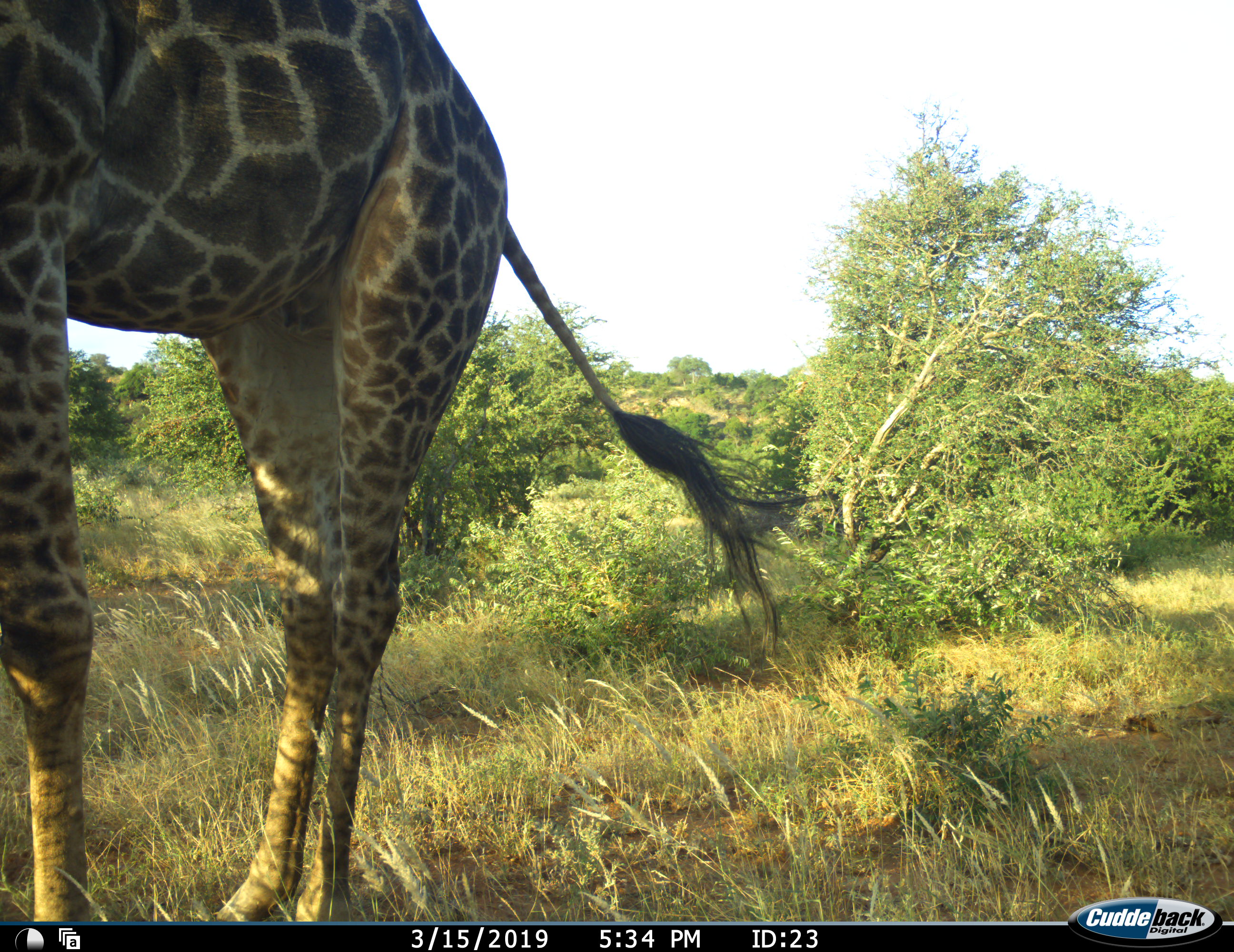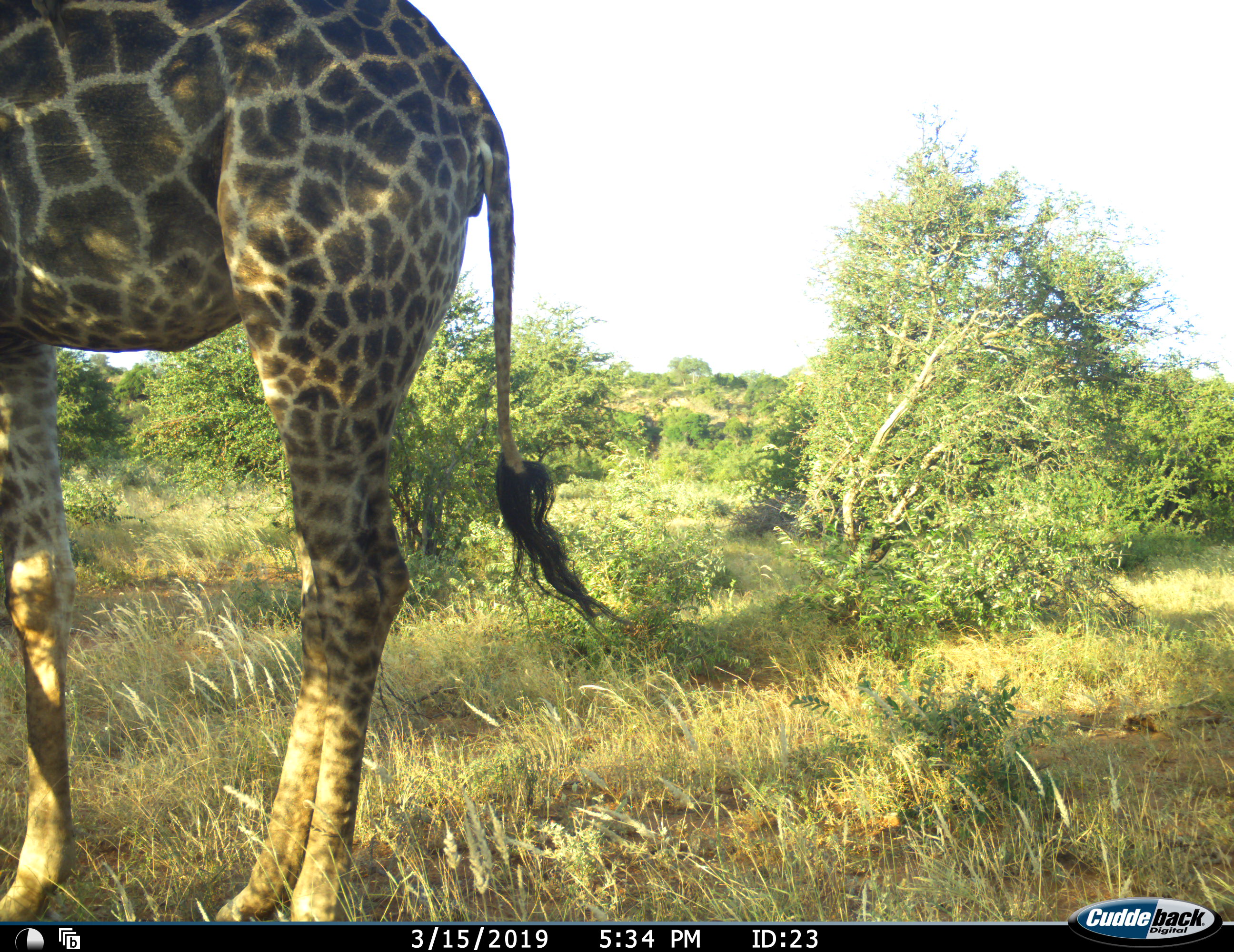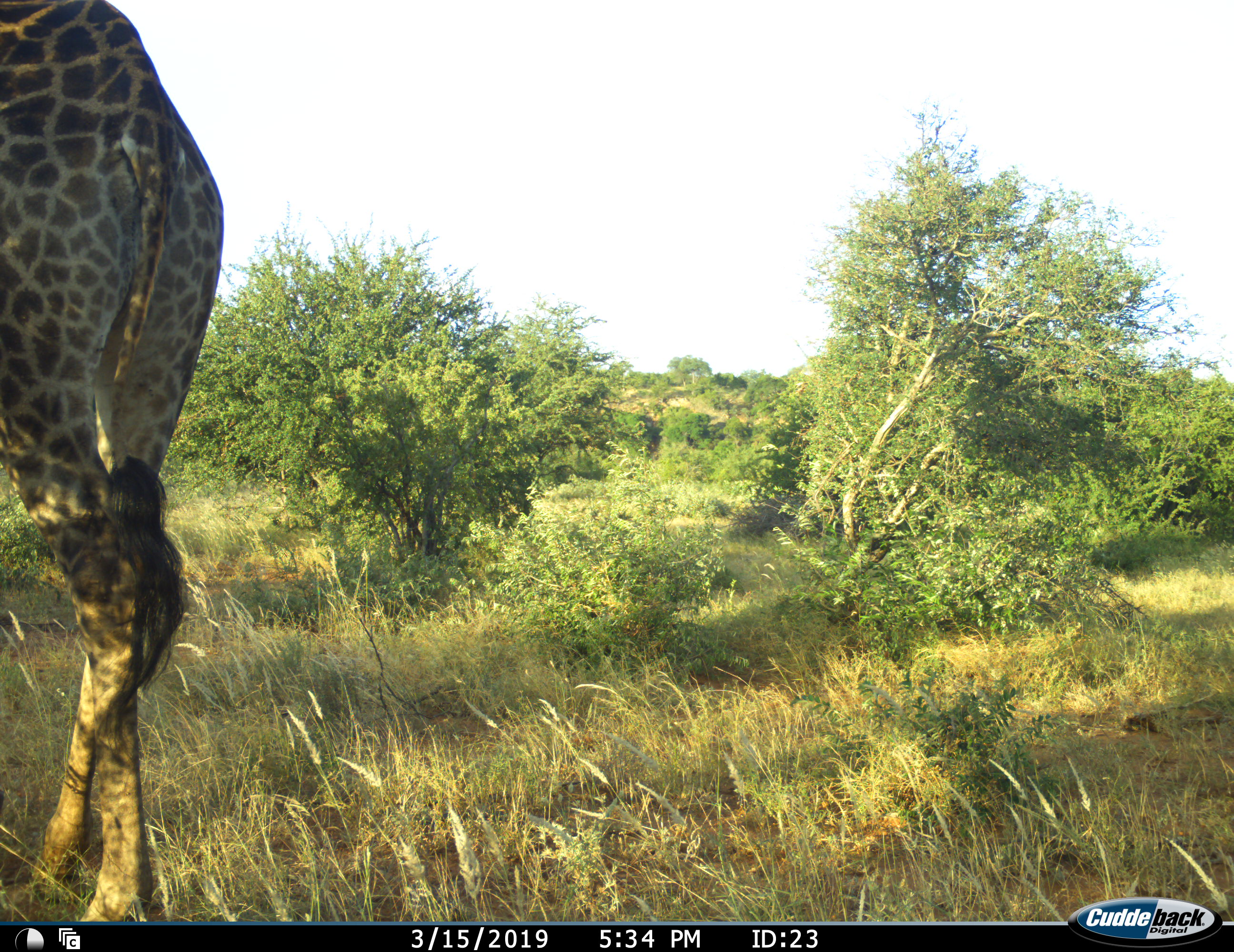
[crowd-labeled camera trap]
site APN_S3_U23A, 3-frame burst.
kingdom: Animalia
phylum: Chordata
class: Mammalia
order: Artiodactyla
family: Giraffidae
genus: Giraffa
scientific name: Giraffa camelopardalis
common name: giraffe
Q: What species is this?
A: Giraffe (Giraffa camelopardalis).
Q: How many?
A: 1.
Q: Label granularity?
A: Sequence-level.